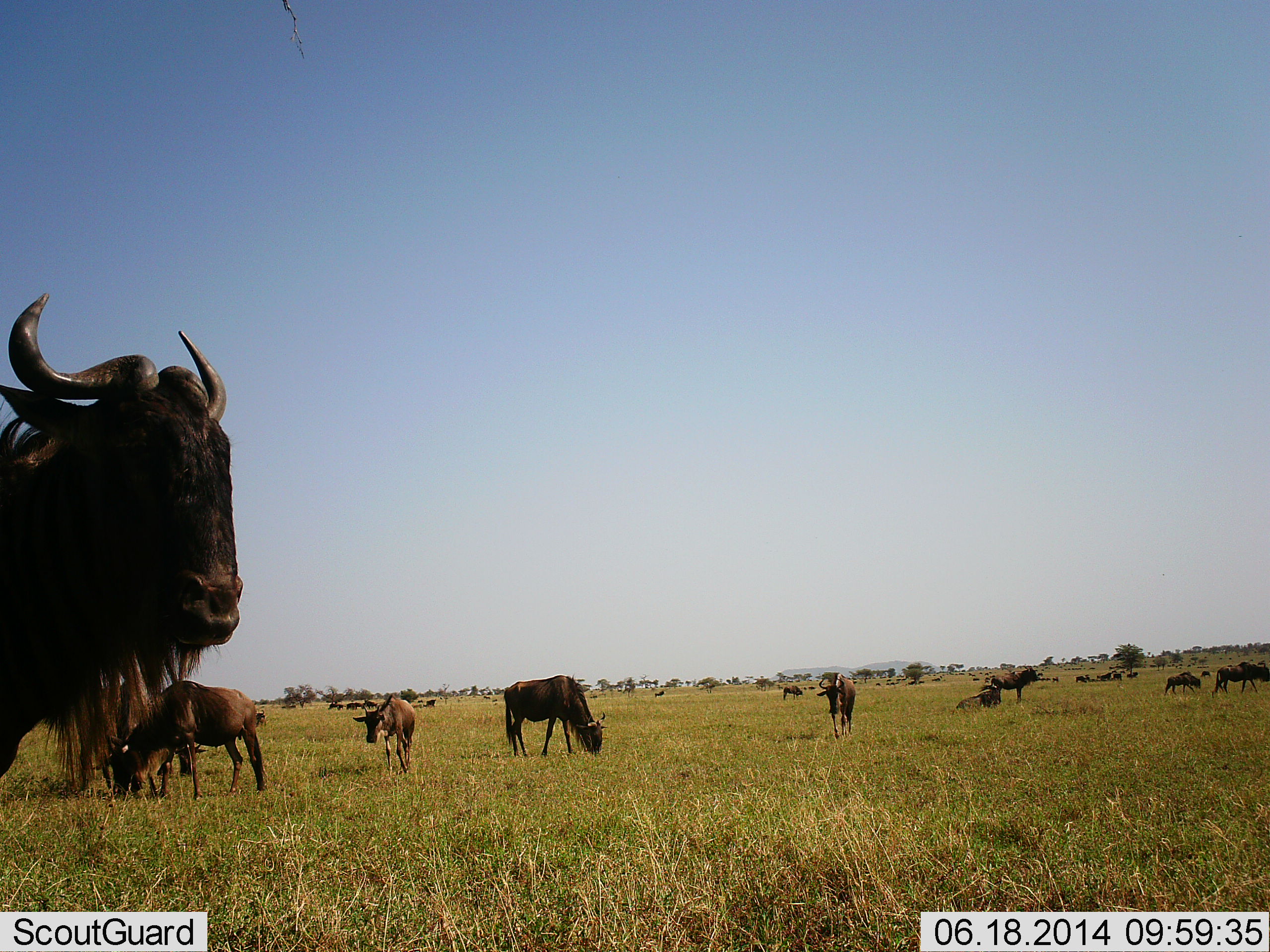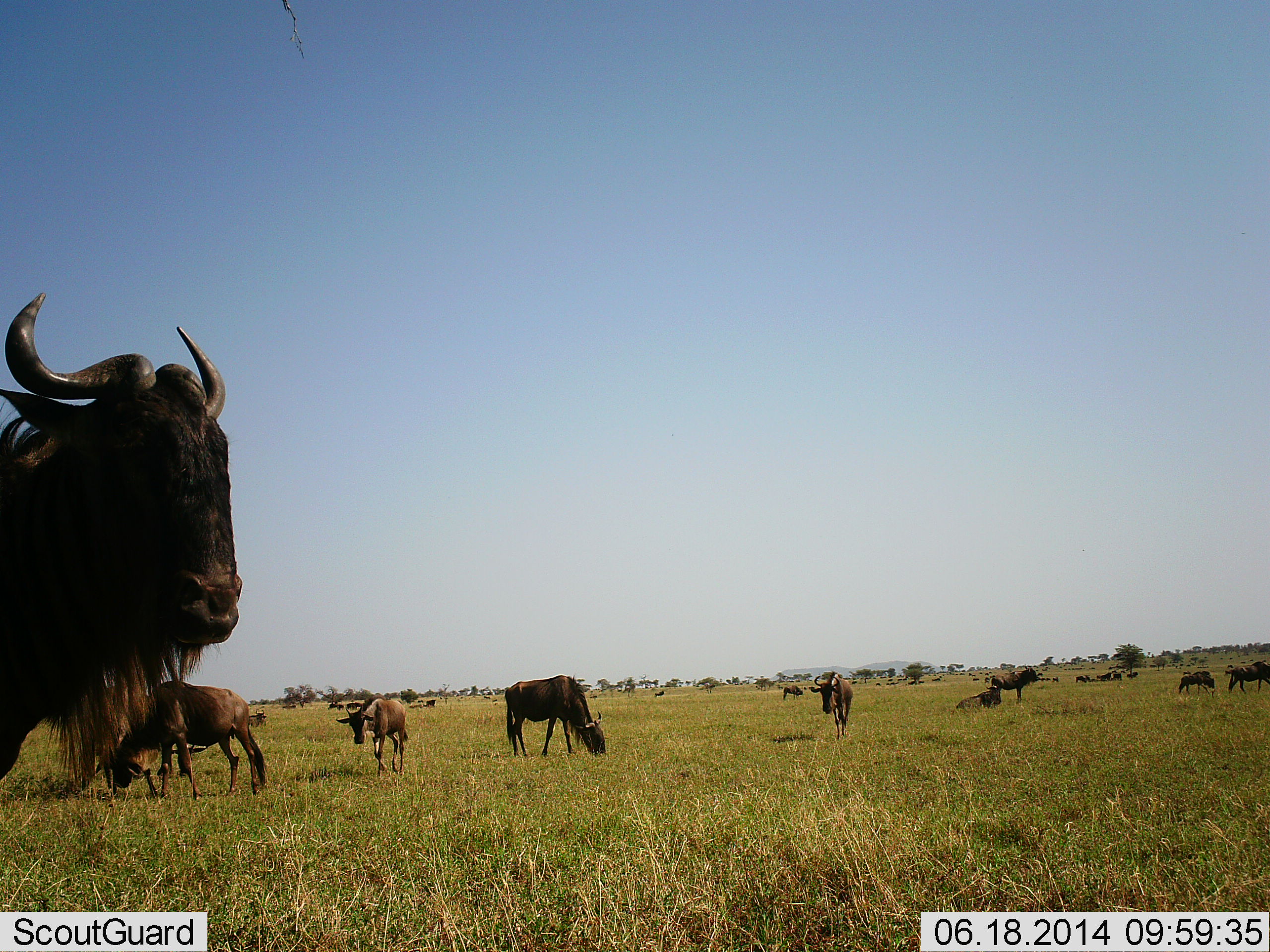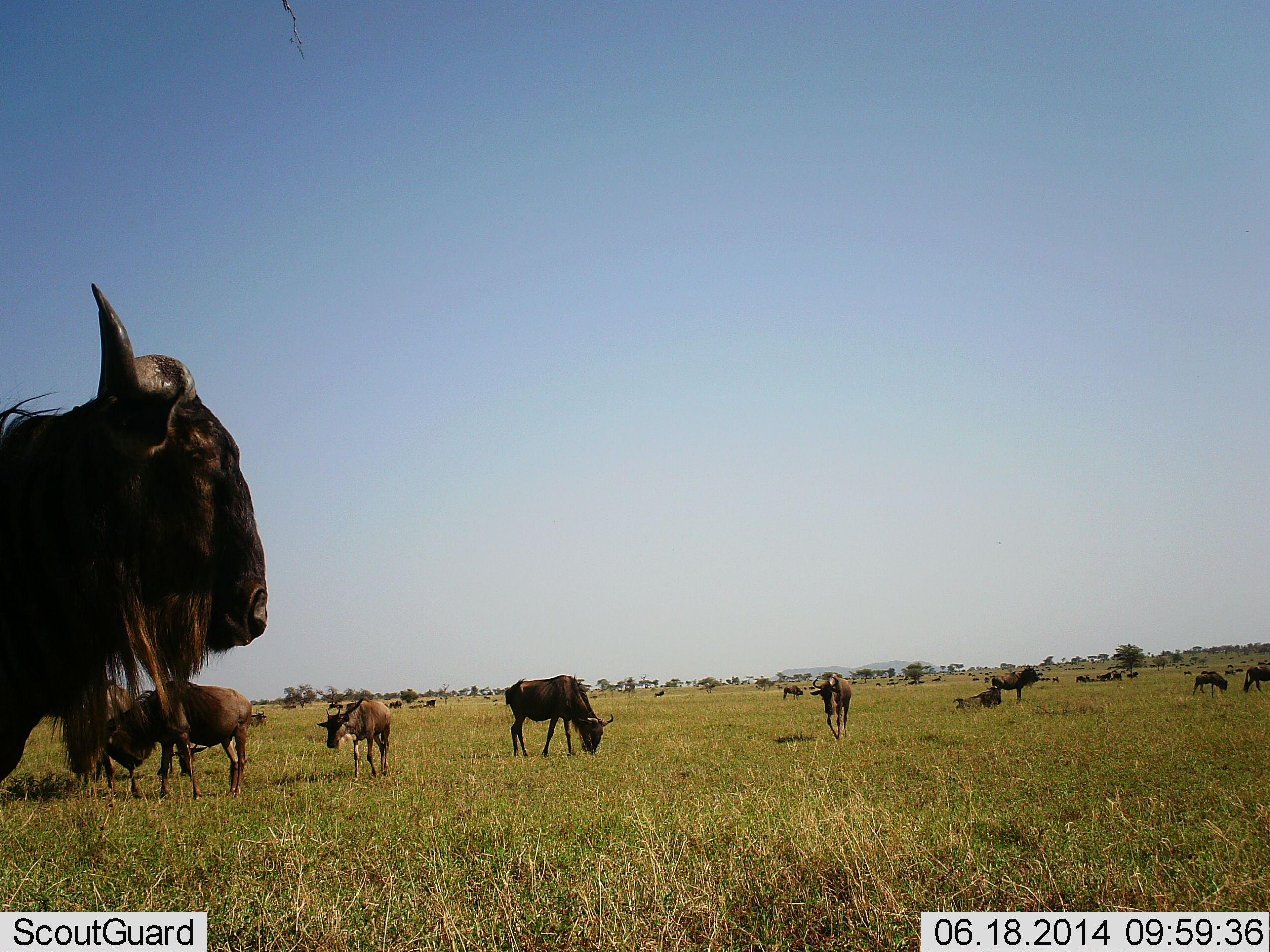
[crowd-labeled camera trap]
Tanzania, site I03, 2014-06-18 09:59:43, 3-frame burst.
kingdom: Animalia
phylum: Chordata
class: Mammalia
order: Artiodactyla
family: Bovidae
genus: Connochaetes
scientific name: Connochaetes taurinus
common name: blue wildebeest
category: wildebeest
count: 11-50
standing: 100%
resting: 50%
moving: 80%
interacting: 10%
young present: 30%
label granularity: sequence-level